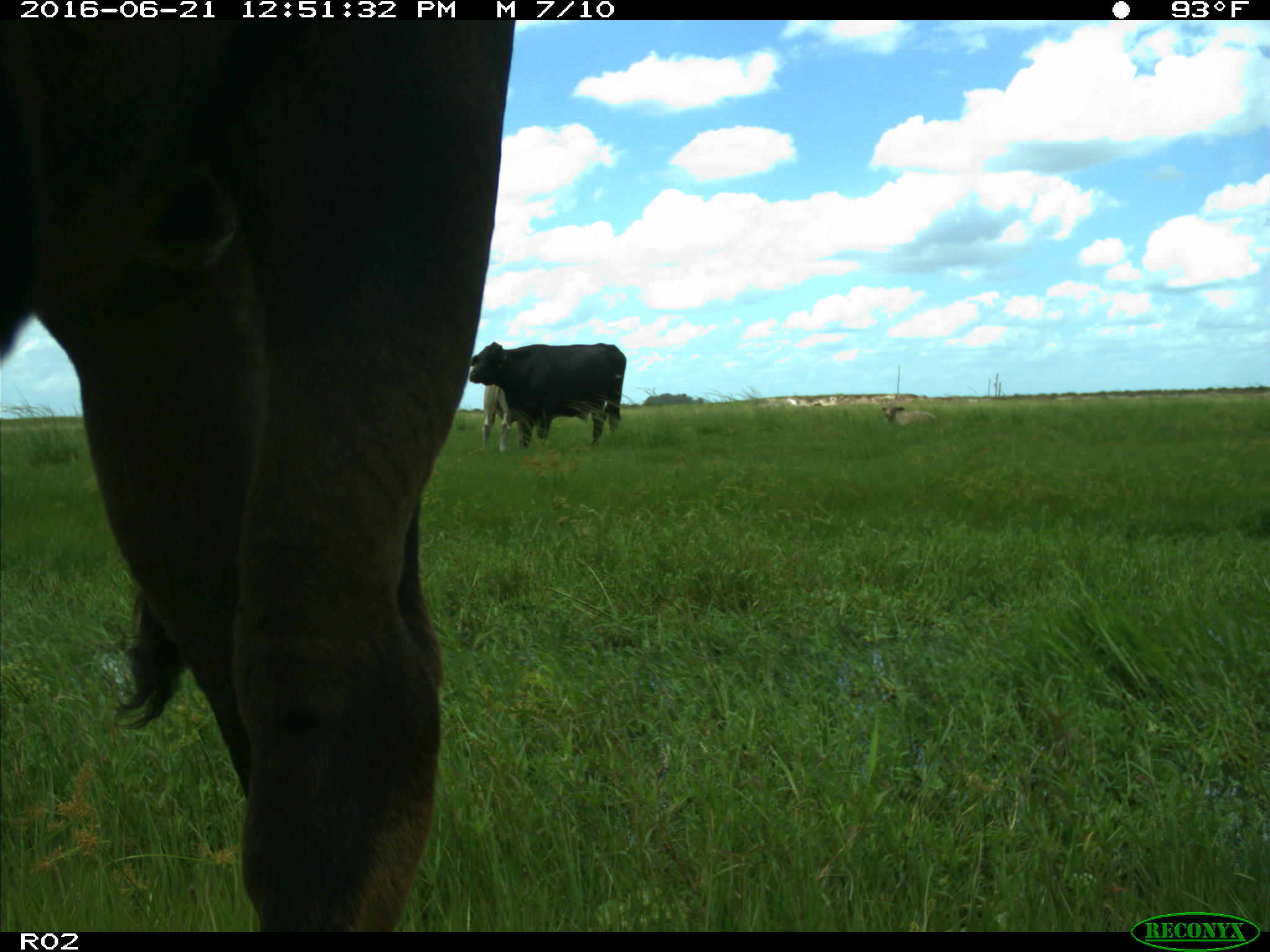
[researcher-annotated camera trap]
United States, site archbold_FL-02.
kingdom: Animalia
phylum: Chordata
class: Mammalia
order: Artiodactyla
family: Bovidae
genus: Bos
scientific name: Bos taurus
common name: domestic cow